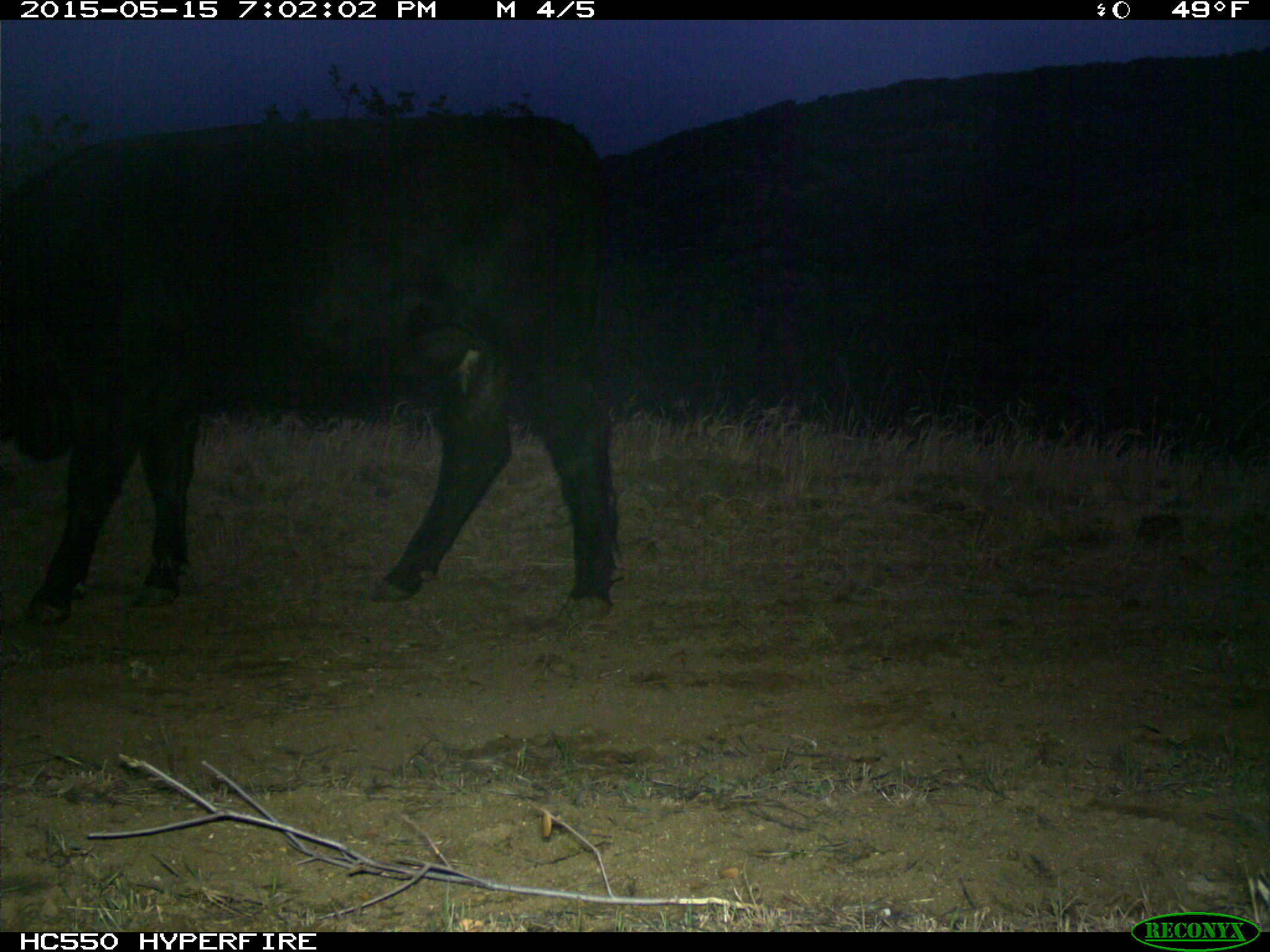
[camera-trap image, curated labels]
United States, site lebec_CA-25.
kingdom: Animalia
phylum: Chordata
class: Mammalia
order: Artiodactyla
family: Bovidae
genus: Bos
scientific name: Bos taurus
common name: domestic cow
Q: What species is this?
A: Bos taurus (domestic cow).